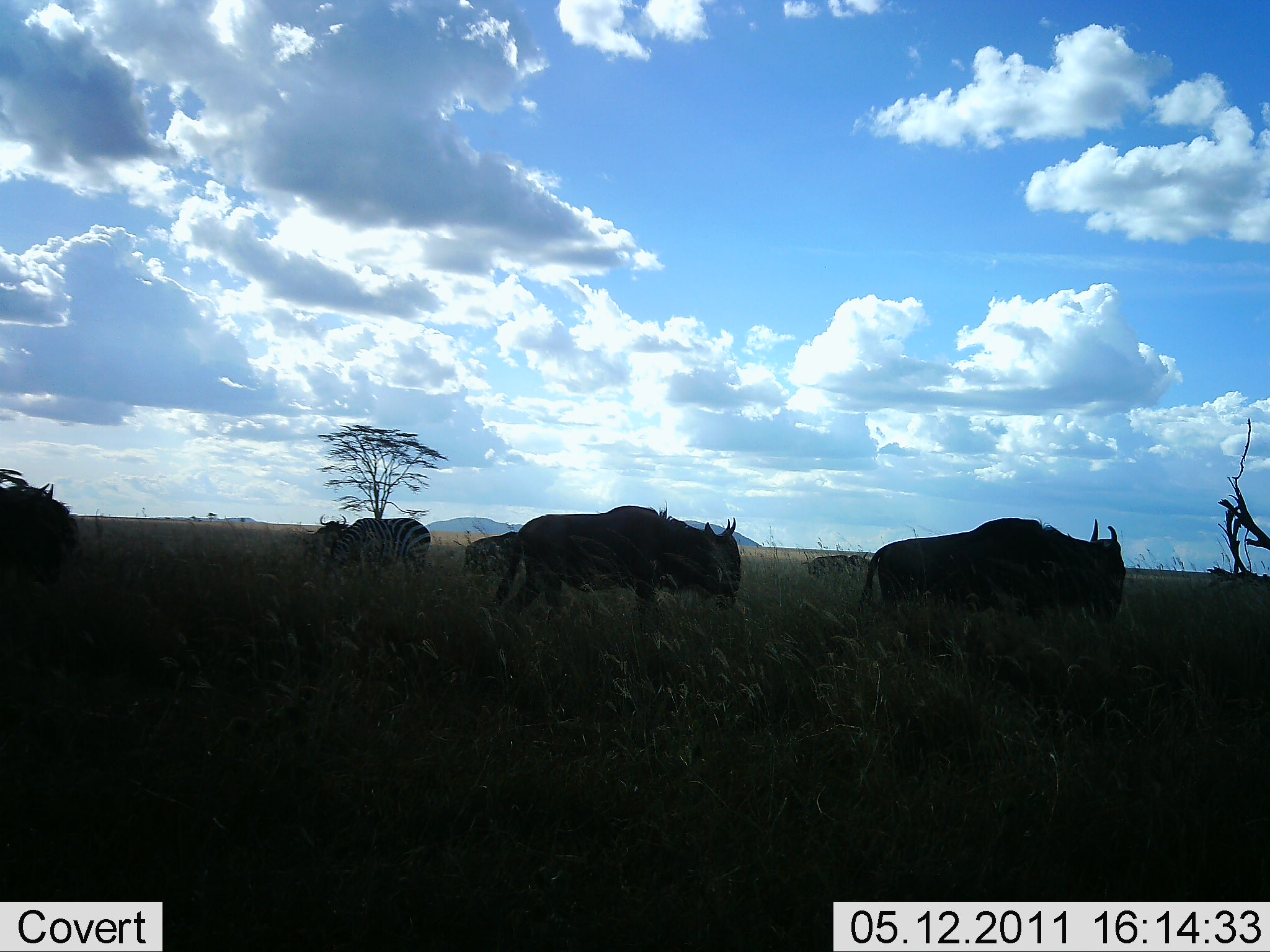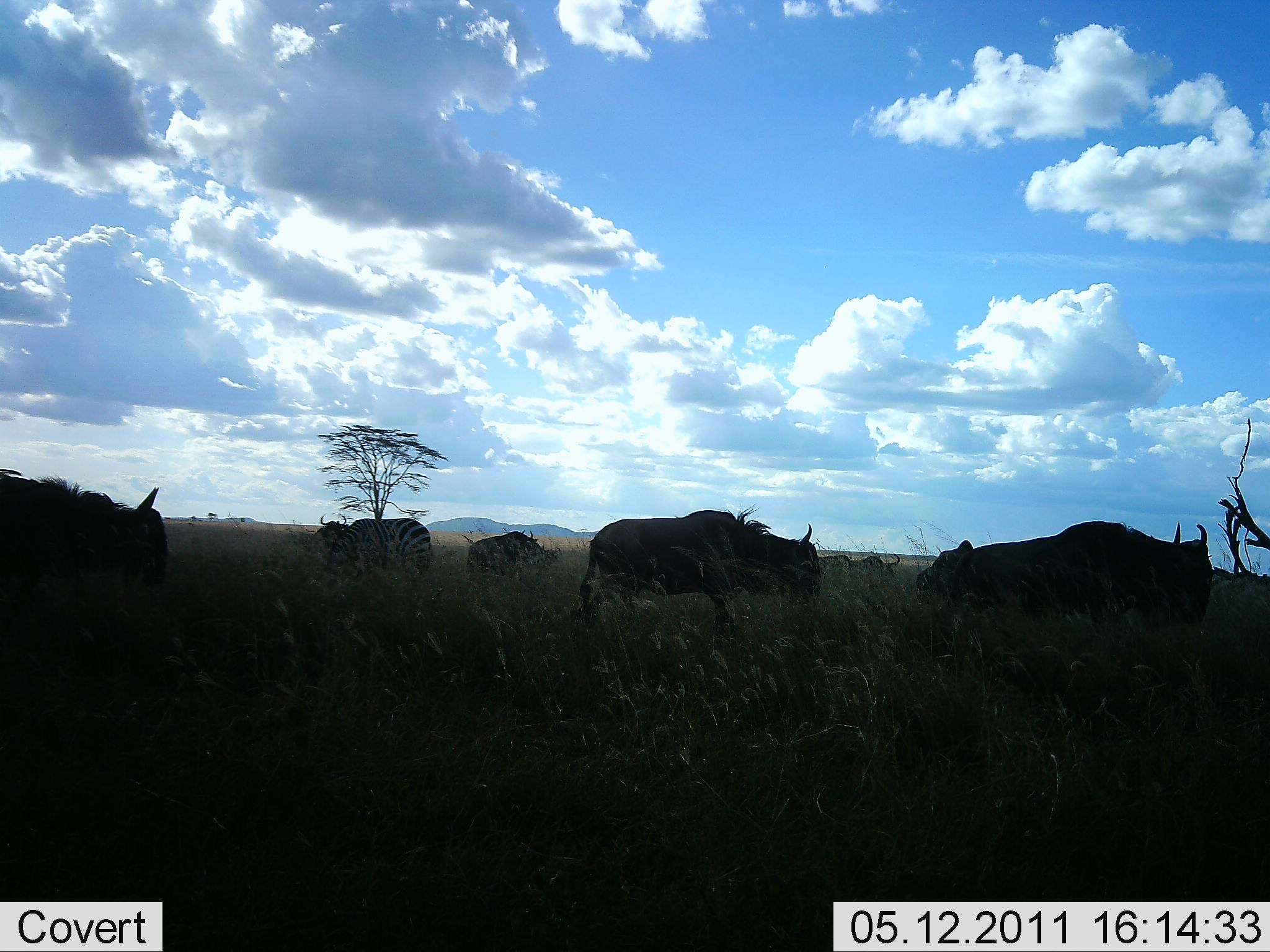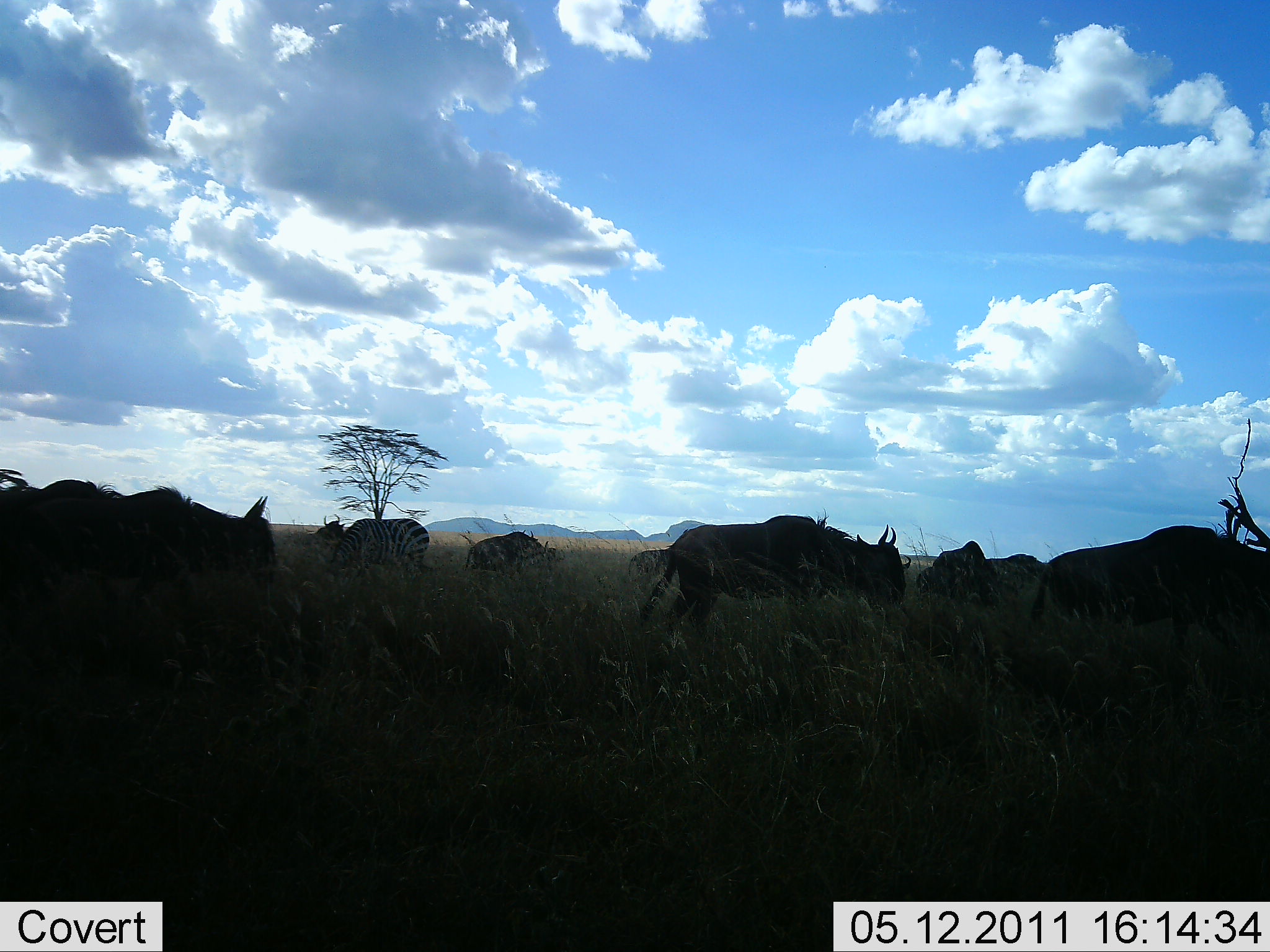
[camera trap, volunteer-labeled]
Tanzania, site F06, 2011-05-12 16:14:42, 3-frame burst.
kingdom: Animalia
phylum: Chordata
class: Mammalia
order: Artiodactyla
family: Bovidae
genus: Connochaetes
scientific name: Connochaetes taurinus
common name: blue wildebeest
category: wildebeest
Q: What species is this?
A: Wildebeest (blue wildebeest) (Connochaetes taurinus).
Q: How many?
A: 7.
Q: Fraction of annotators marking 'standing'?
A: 25%.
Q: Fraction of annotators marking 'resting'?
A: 6%.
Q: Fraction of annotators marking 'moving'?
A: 81%.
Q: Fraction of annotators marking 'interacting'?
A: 6%.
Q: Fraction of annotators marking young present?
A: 0%.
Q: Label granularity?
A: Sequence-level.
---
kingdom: Animalia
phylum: Chordata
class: Mammalia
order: Perissodactyla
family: Equidae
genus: Equus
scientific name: Equus quagga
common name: plains zebra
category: zebra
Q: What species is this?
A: Zebra (plains zebra) (Equus quagga).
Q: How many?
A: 1.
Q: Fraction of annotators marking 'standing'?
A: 45%.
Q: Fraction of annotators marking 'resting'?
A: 0%.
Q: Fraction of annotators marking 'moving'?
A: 0%.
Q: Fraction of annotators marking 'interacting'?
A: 0%.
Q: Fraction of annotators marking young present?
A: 0%.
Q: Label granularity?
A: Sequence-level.